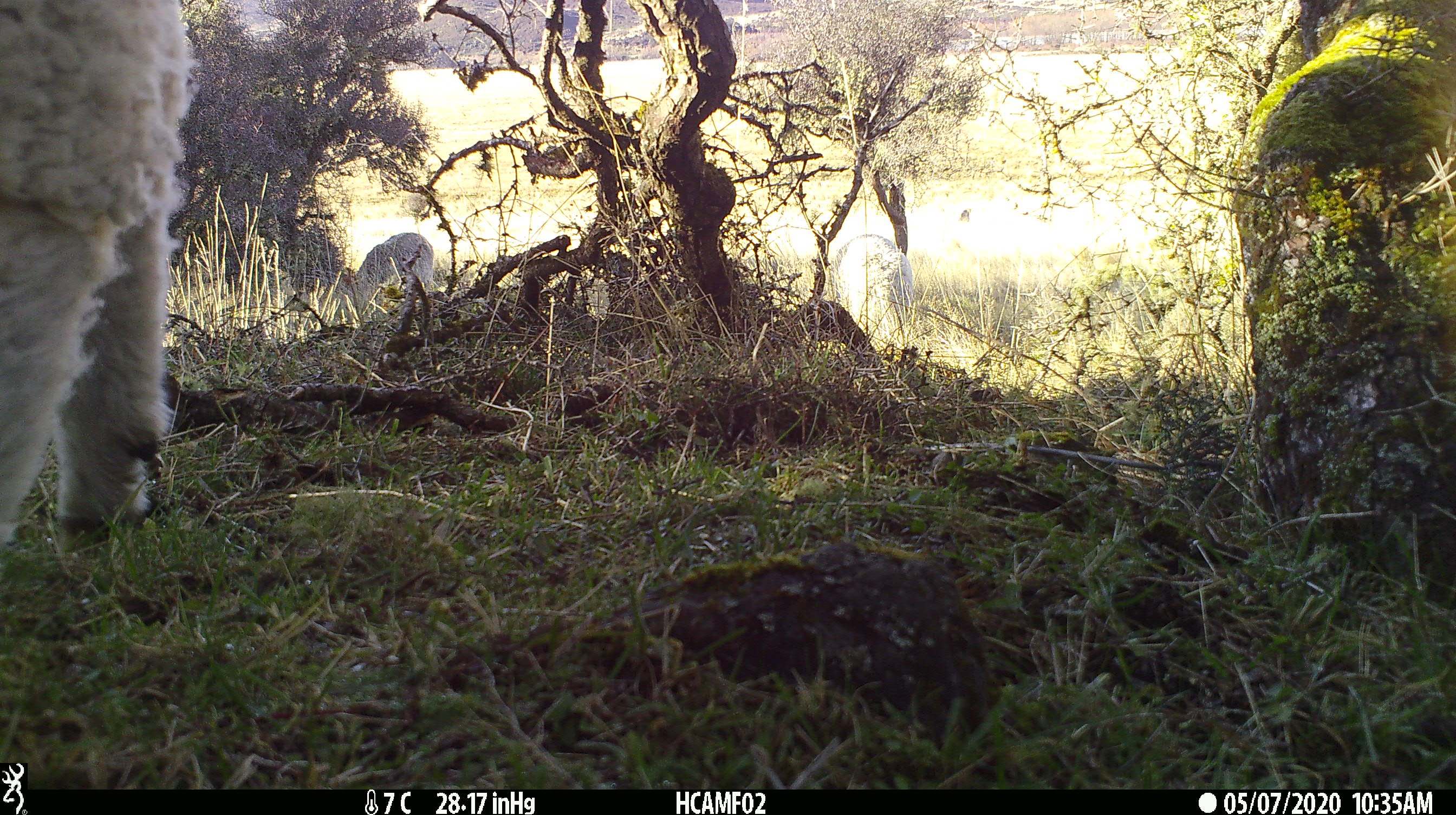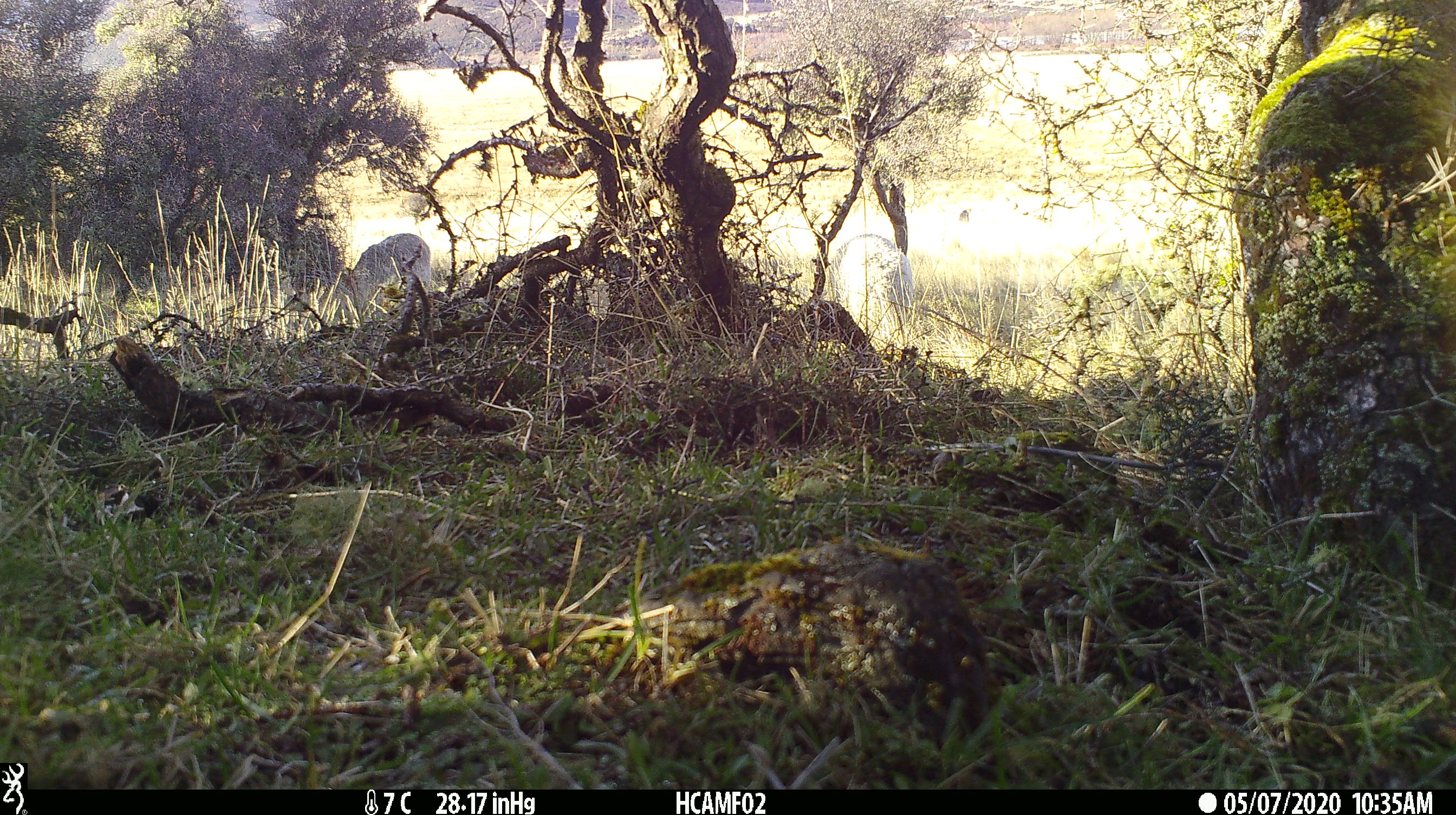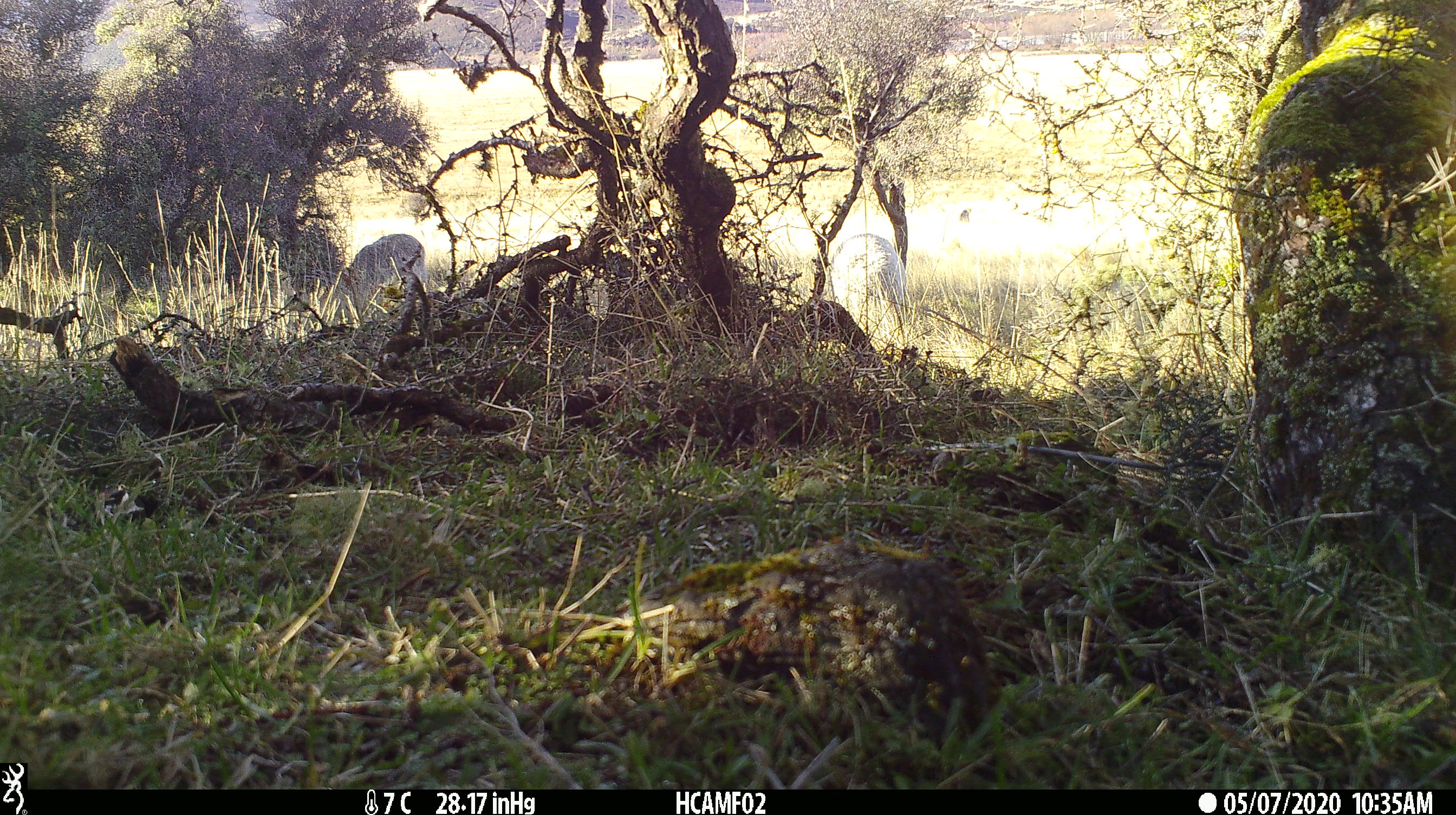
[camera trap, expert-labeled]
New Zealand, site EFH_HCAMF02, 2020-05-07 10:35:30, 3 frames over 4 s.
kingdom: Animalia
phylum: Chordata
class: Mammalia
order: Artiodactyla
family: Bovidae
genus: Ovis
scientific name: Ovis aries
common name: domestic sheep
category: sheep